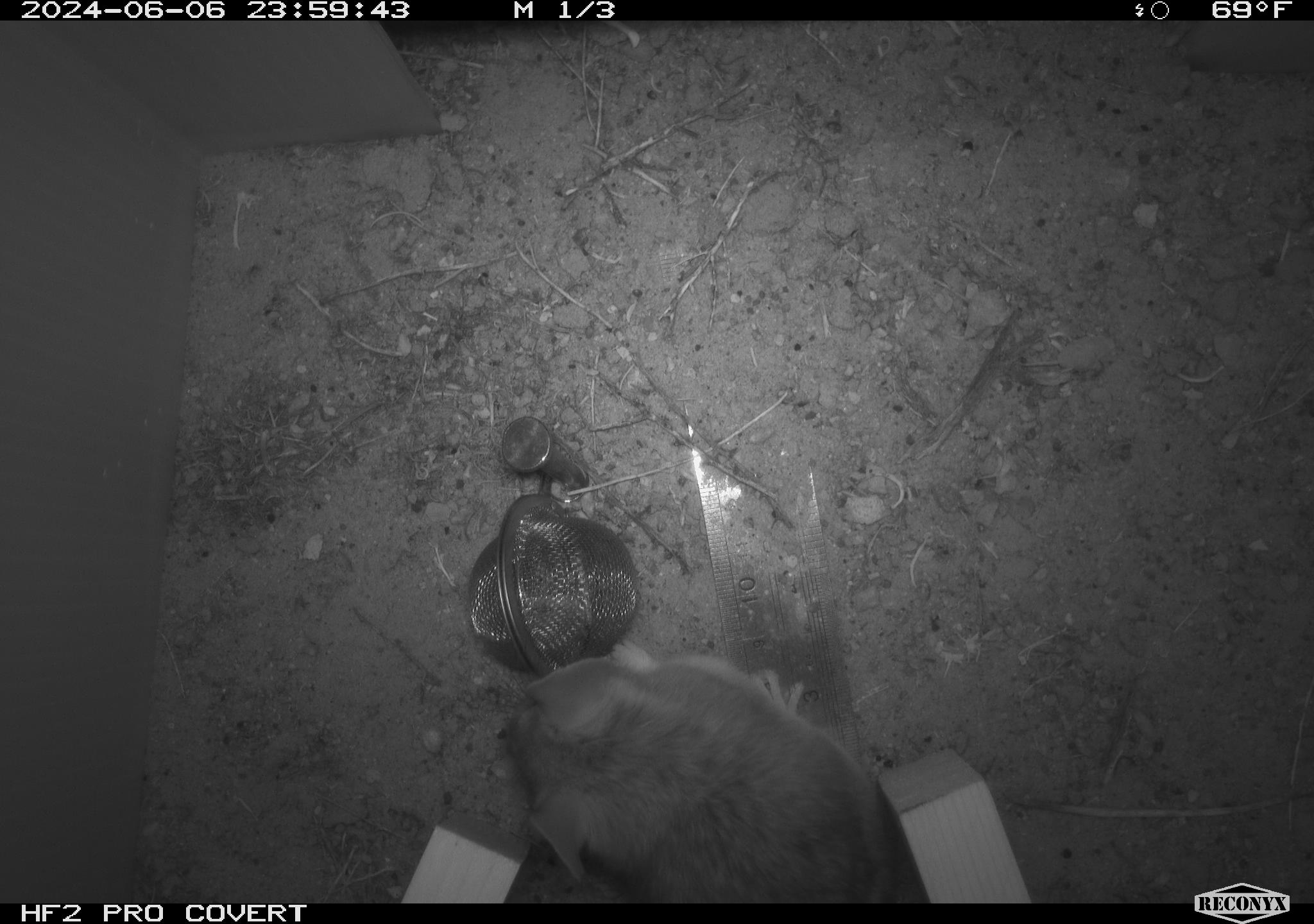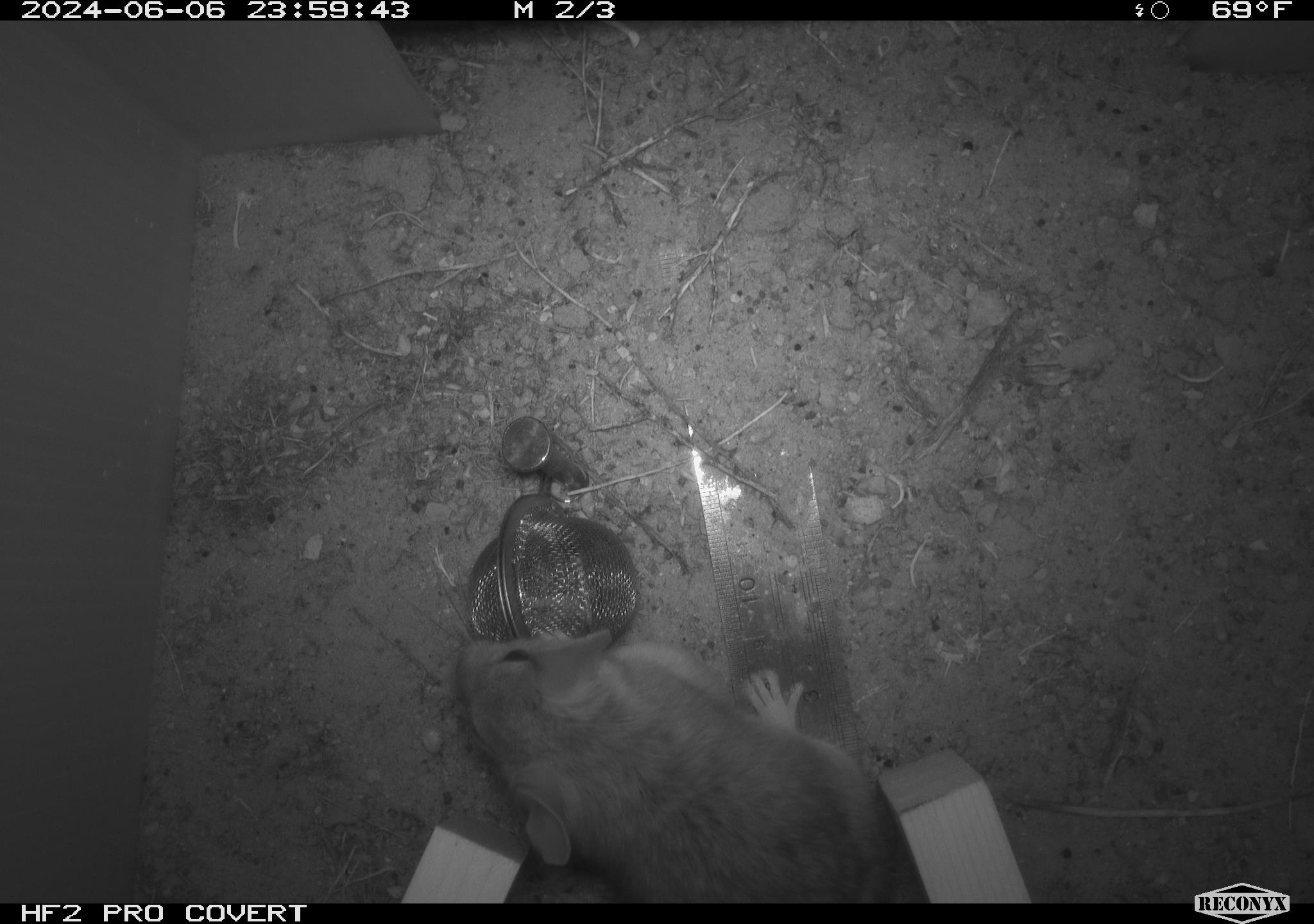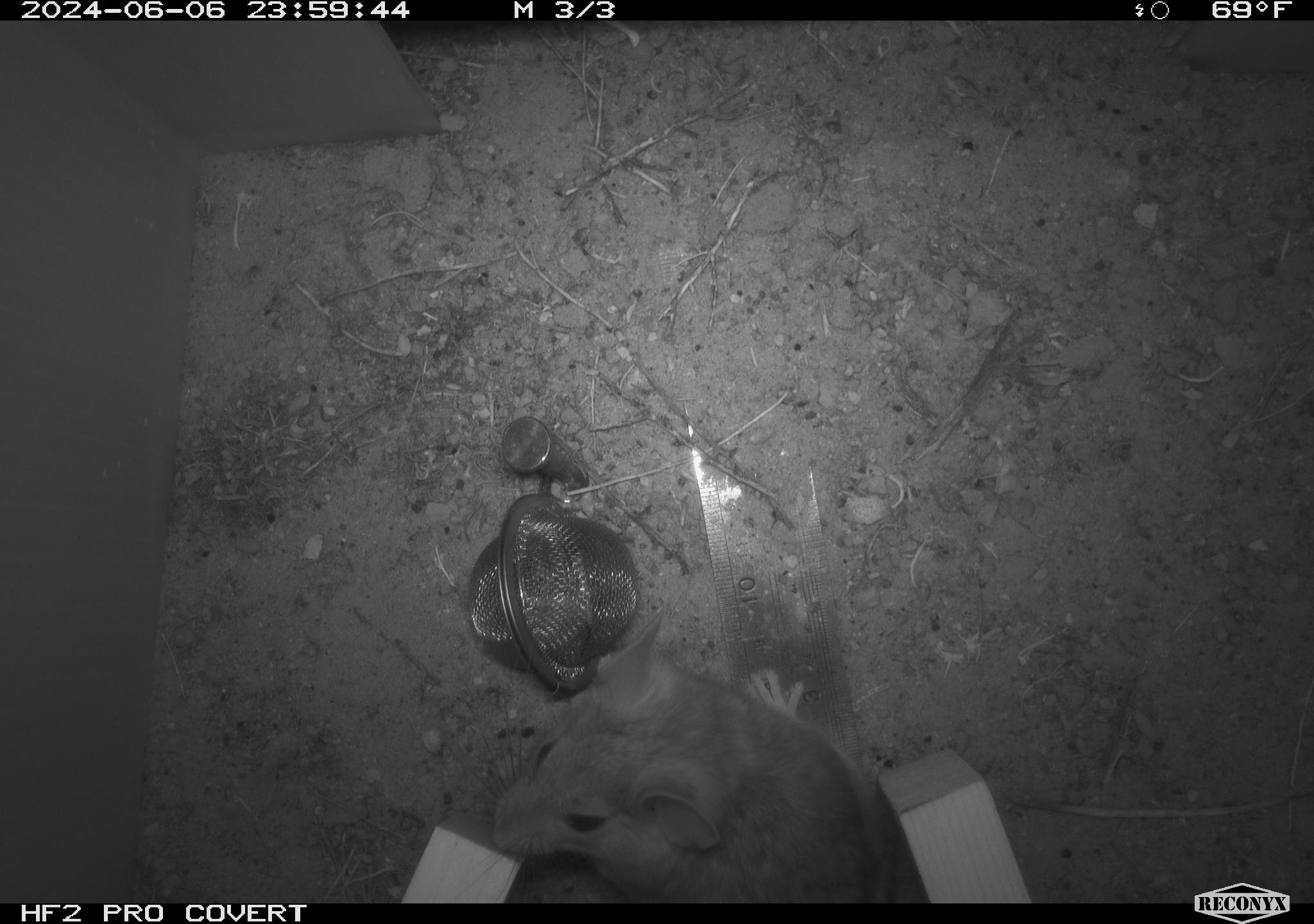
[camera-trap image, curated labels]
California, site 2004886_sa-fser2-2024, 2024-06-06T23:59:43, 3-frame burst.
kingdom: Animalia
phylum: Chordata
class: Mammalia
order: Rodentia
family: Cricetidae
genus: Neotoma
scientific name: Neotoma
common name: pack rat or woodrat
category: neotoma species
Neotoma species (pack rat or woodrat) (Neotoma).